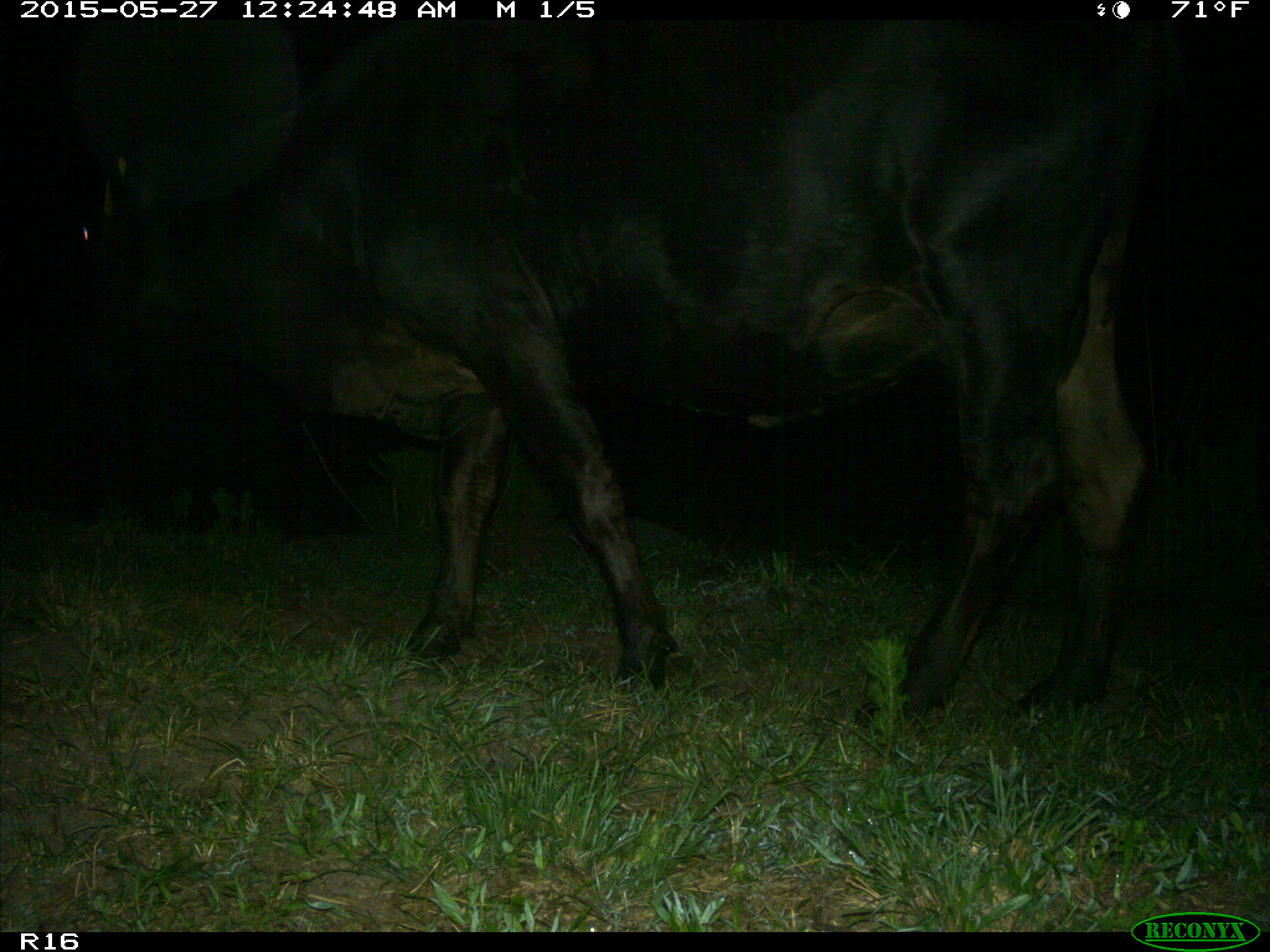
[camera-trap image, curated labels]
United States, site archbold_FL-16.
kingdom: Animalia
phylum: Chordata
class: Mammalia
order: Artiodactyla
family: Bovidae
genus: Bos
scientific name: Bos taurus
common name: domestic cow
Bos taurus (domestic cow).